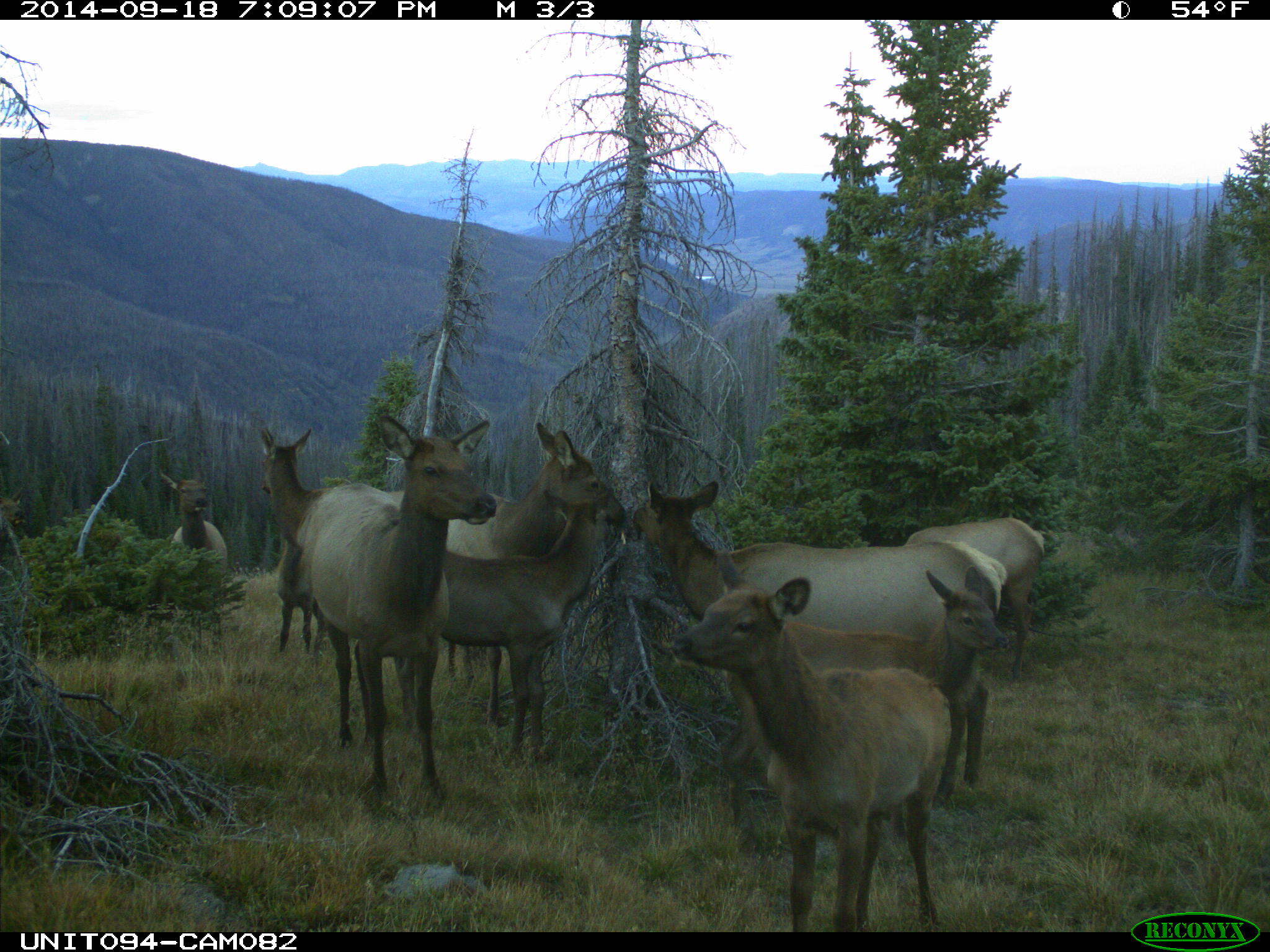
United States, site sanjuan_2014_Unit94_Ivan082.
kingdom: Animalia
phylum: Chordata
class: Mammalia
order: Artiodactyla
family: Cervidae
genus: Cervus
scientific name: Cervus elaphus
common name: red deer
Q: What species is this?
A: Cervus elaphus (red deer).